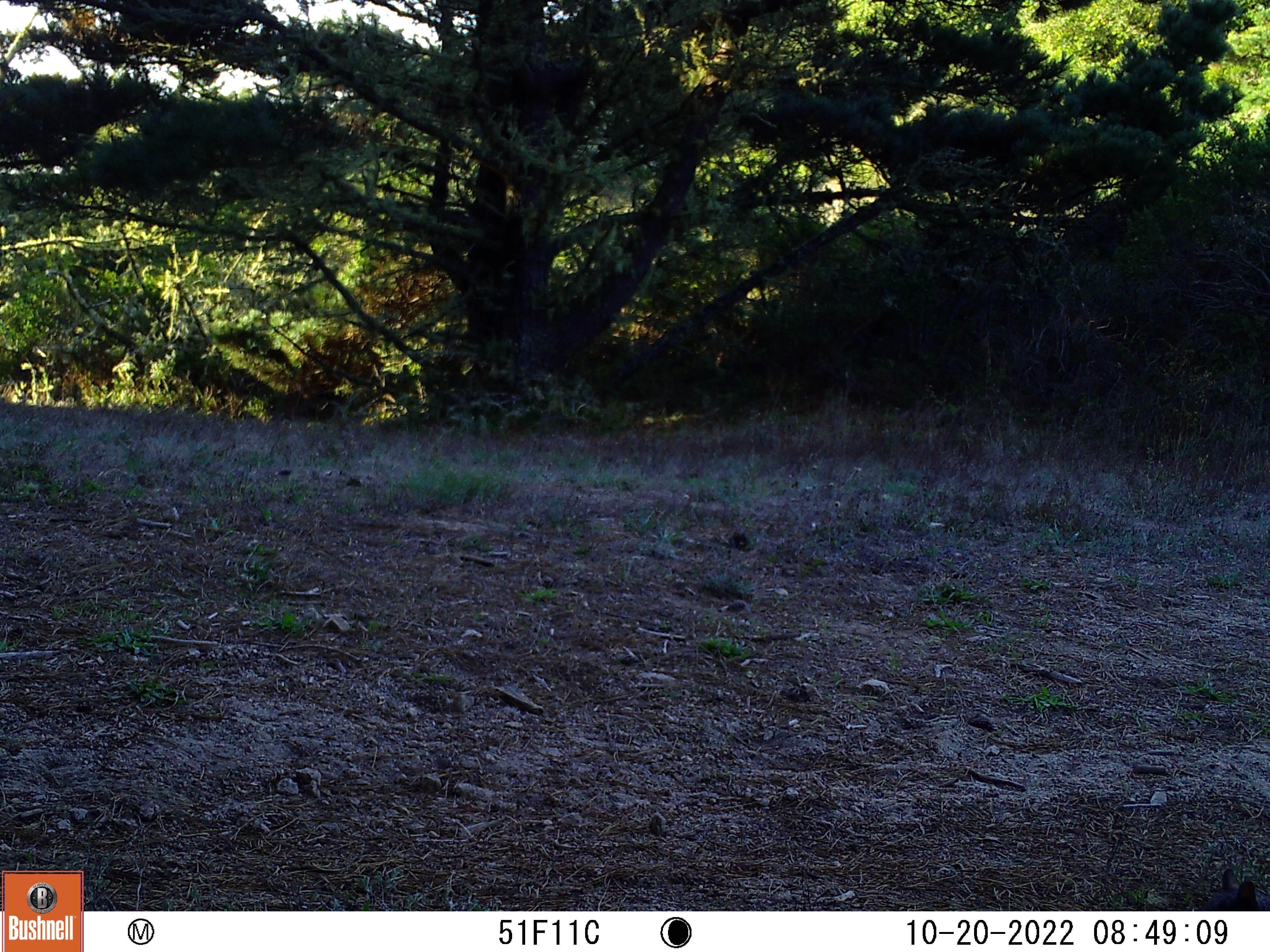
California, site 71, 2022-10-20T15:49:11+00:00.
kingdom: Animalia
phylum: Chordata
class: Mammalia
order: Rodentia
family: Sciuridae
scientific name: Sciuridae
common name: squirrel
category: unknown squirrel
Unknown squirrel (squirrel) (Sciuridae).